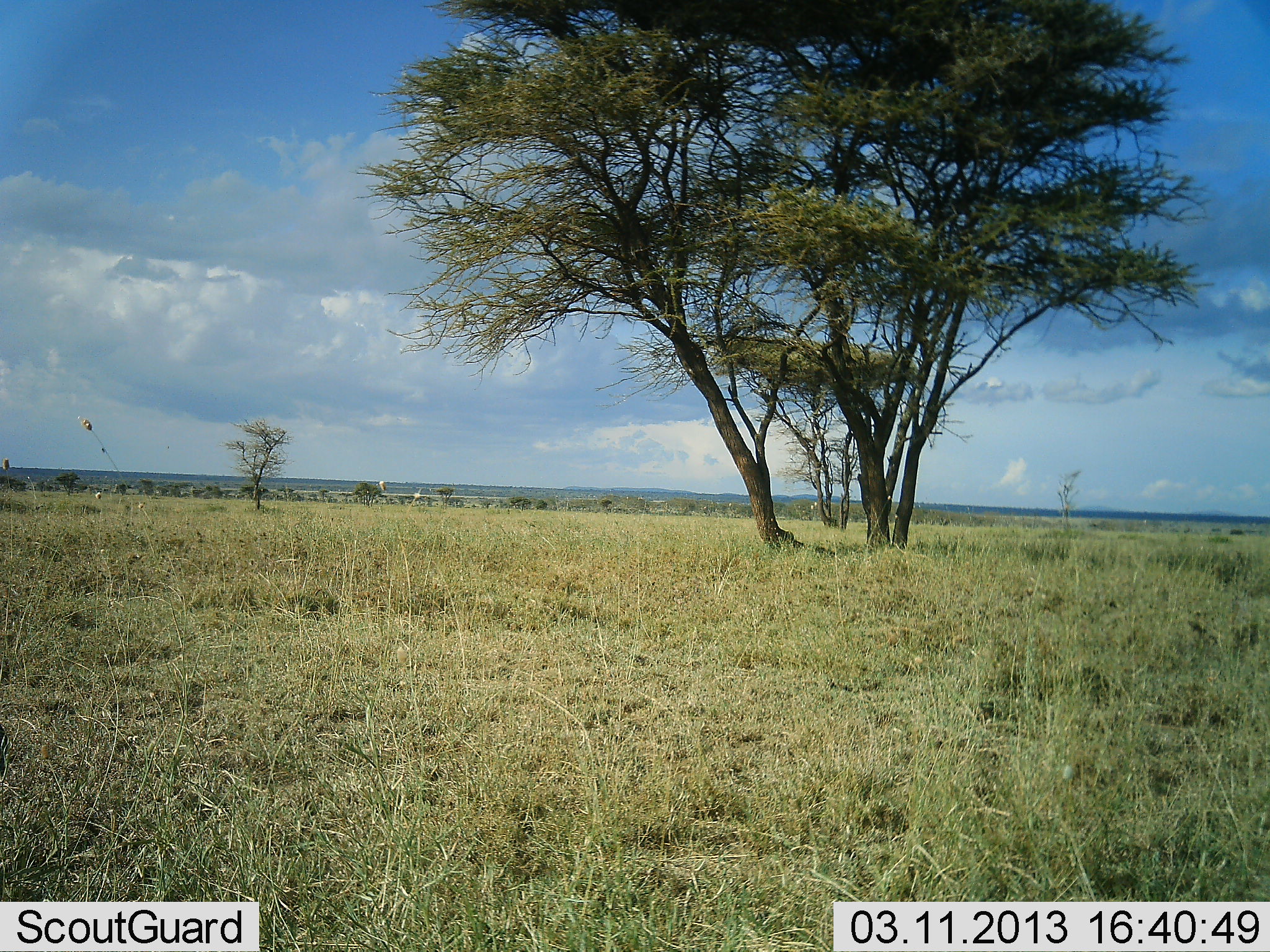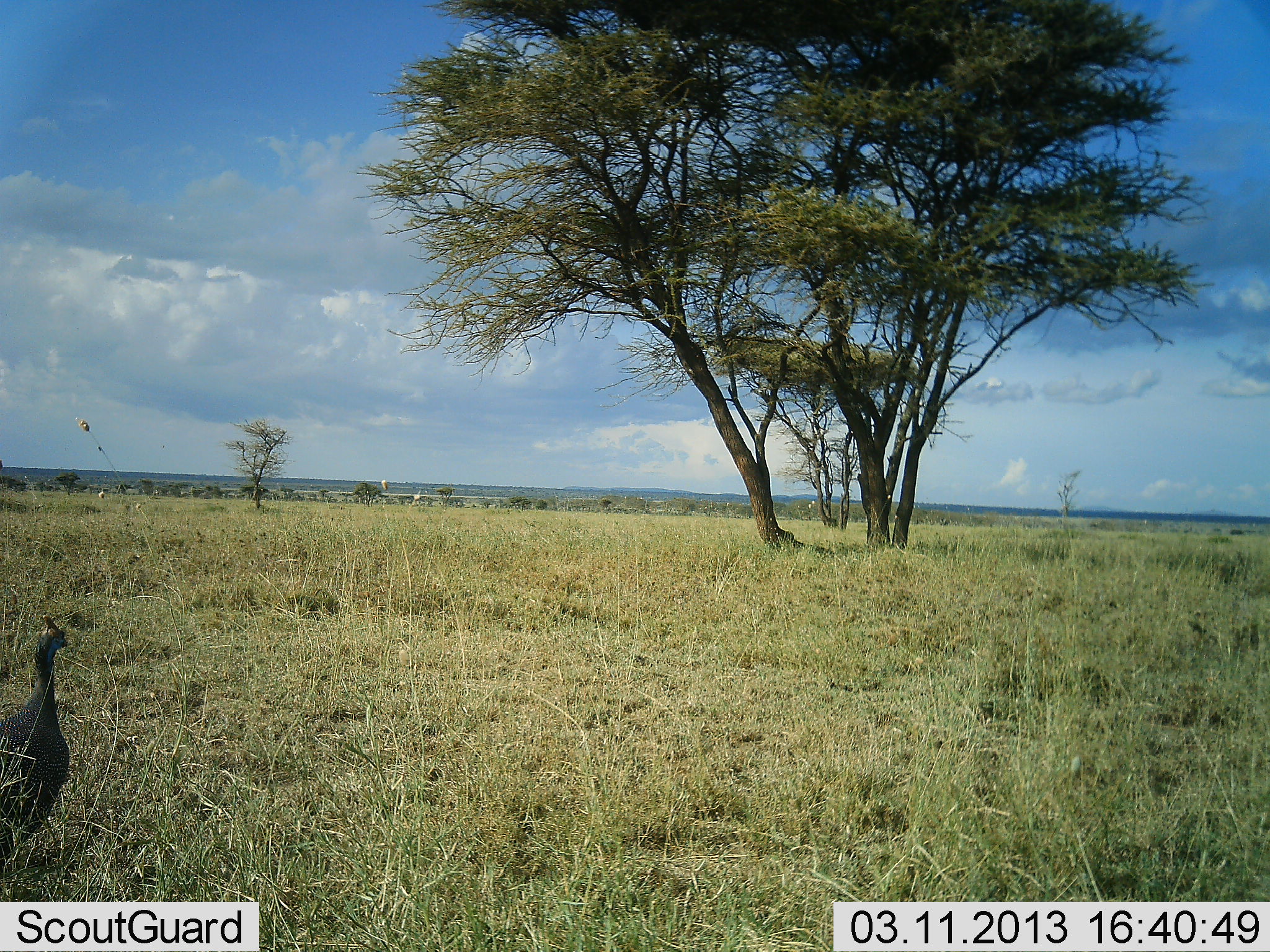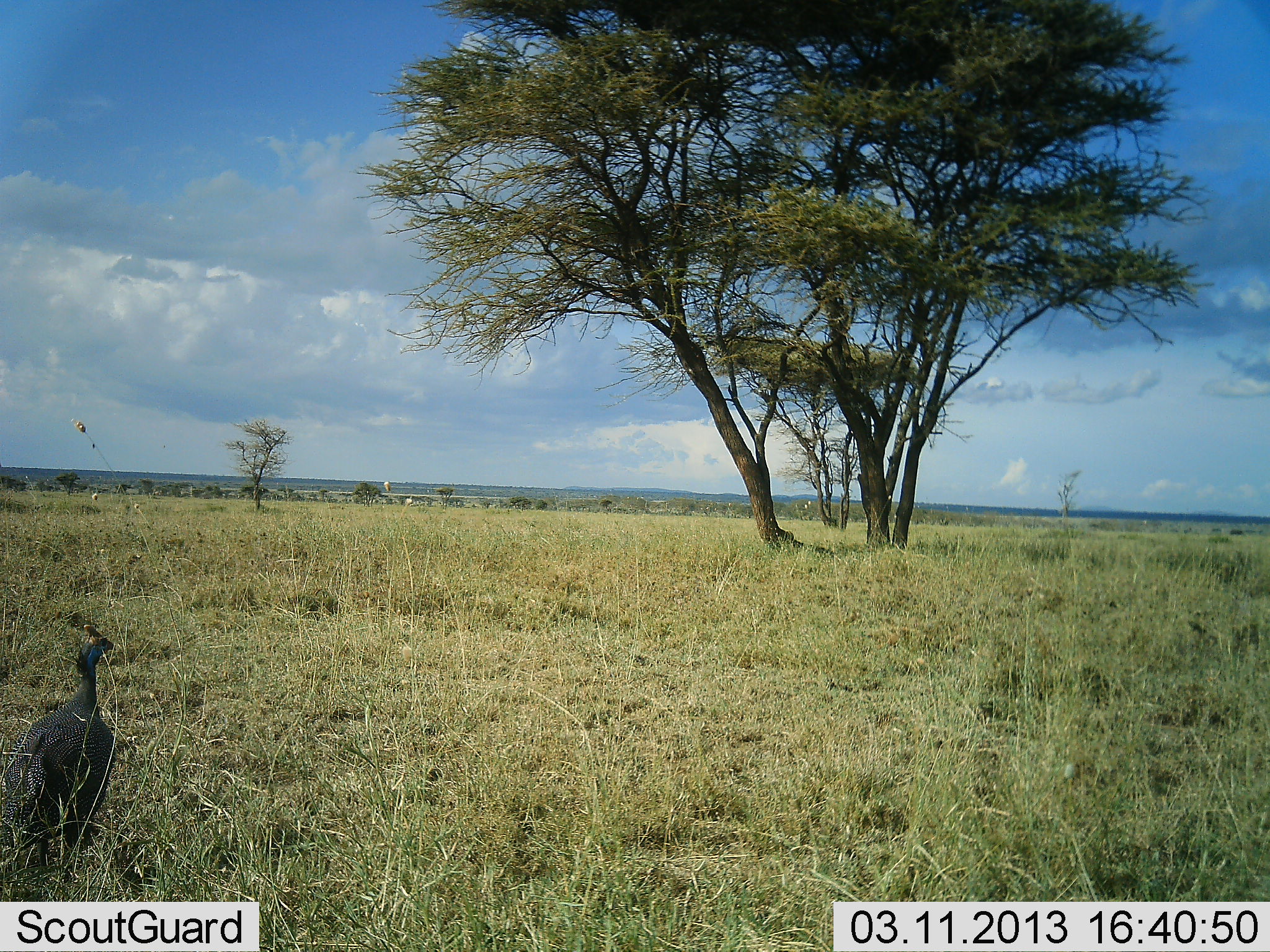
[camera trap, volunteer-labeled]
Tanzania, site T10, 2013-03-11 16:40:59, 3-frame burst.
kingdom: Animalia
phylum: Chordata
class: Aves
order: Galliformes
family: Numididae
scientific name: Numididae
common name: guinea fowl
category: guineafowl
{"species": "guineafowl (guinea fowl) (Numididae)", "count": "1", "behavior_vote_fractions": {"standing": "22%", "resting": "0%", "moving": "87%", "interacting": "0%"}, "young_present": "0%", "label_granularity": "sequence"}